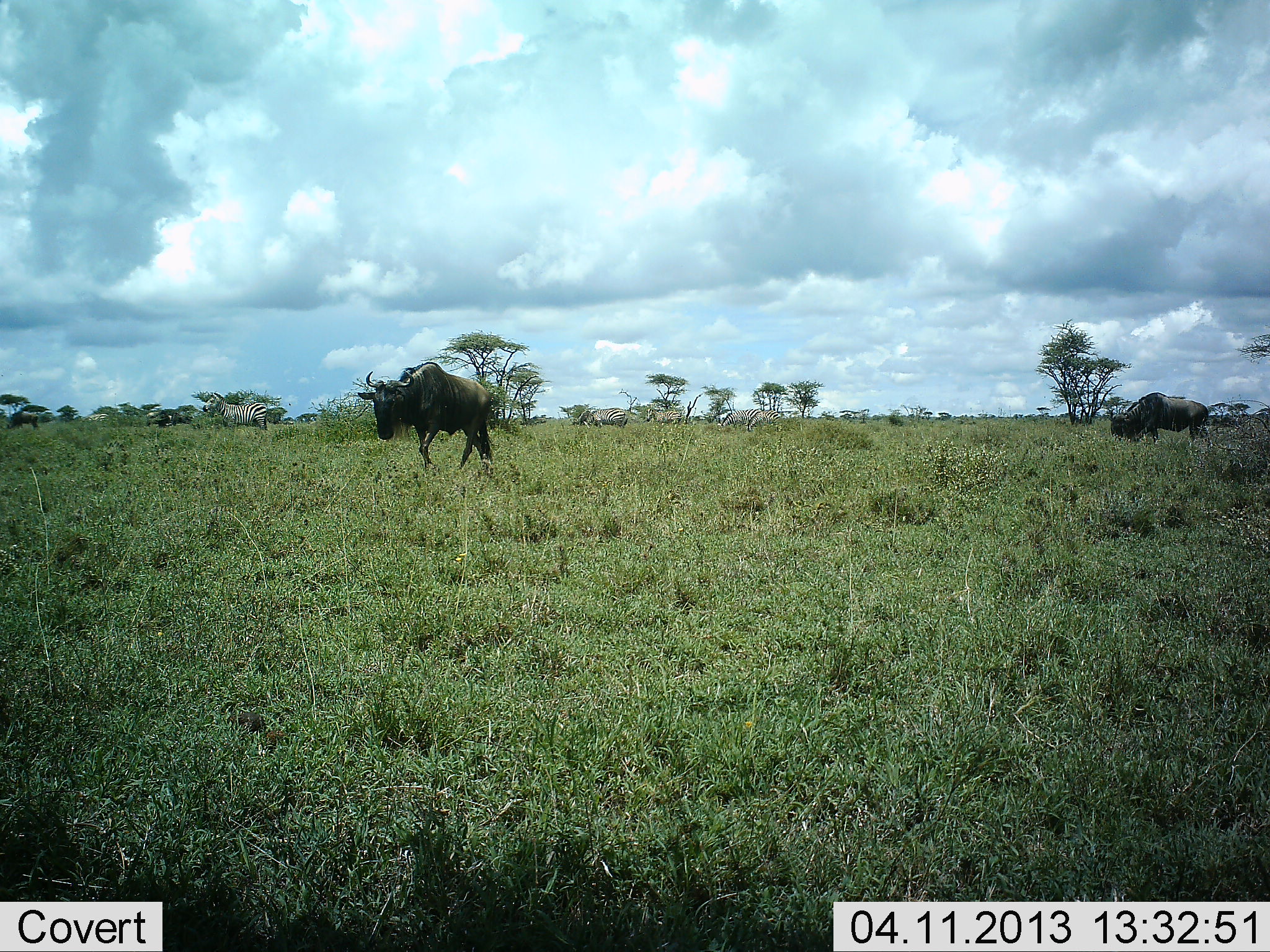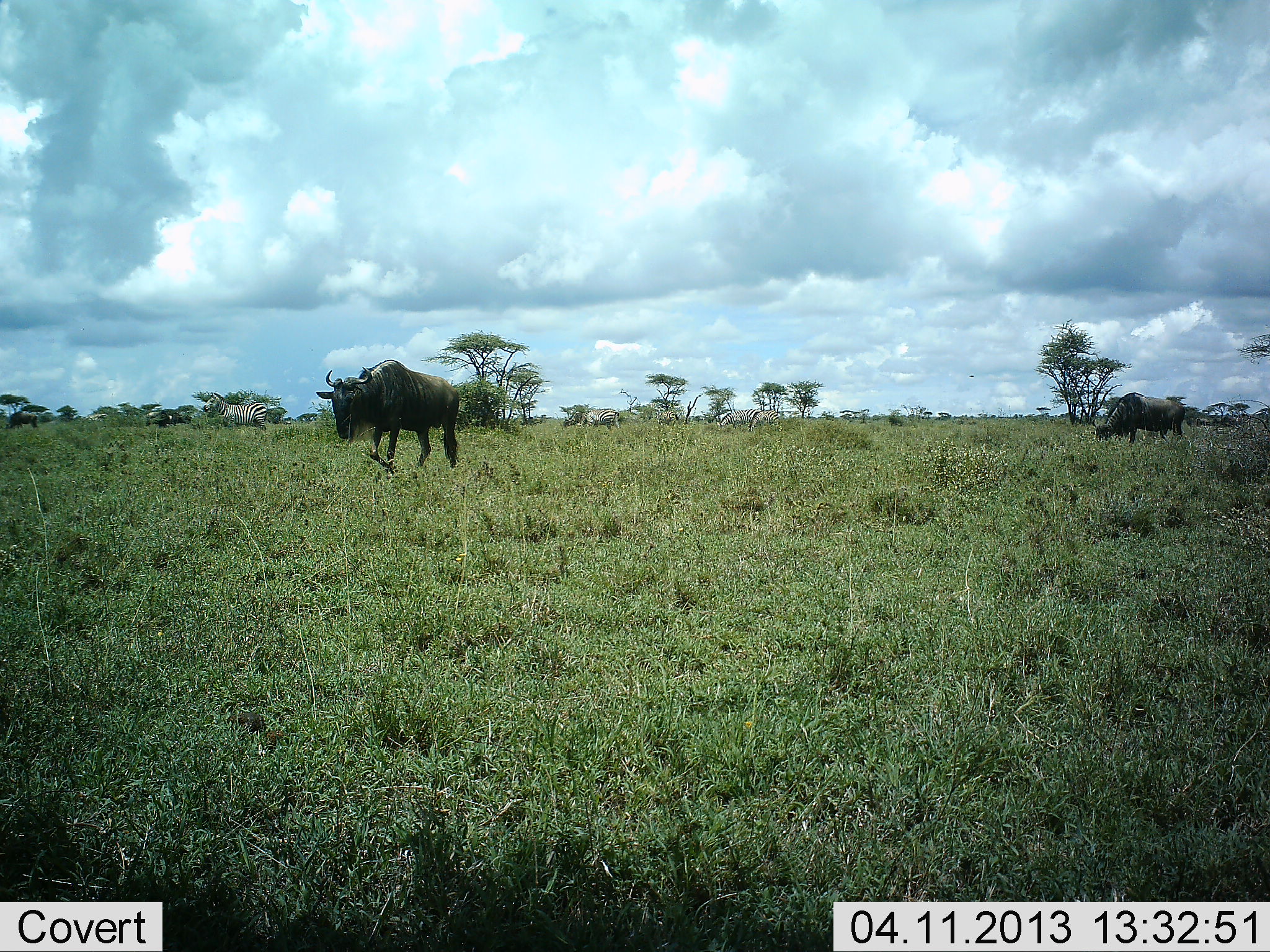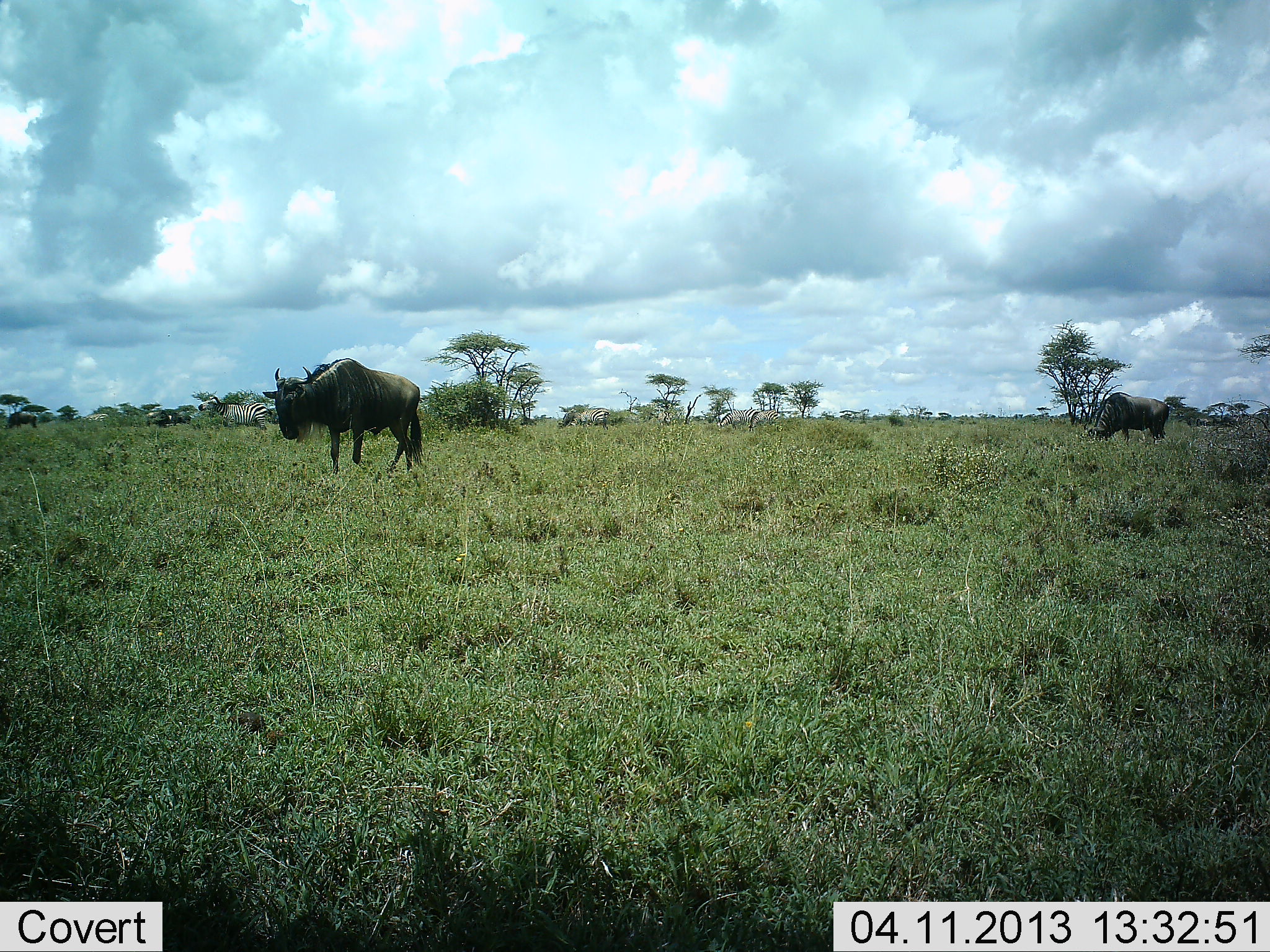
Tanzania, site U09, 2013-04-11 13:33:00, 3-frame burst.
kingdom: Animalia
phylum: Chordata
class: Mammalia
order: Artiodactyla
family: Bovidae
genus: Connochaetes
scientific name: Connochaetes taurinus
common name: blue wildebeest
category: wildebeest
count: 2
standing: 26%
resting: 3%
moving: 85%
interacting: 0%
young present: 0%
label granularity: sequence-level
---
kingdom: Animalia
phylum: Chordata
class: Mammalia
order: Perissodactyla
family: Equidae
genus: Equus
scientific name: Equus quagga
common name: plains zebra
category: zebra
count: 5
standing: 64%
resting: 0%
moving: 43%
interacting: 0%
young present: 0%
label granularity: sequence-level